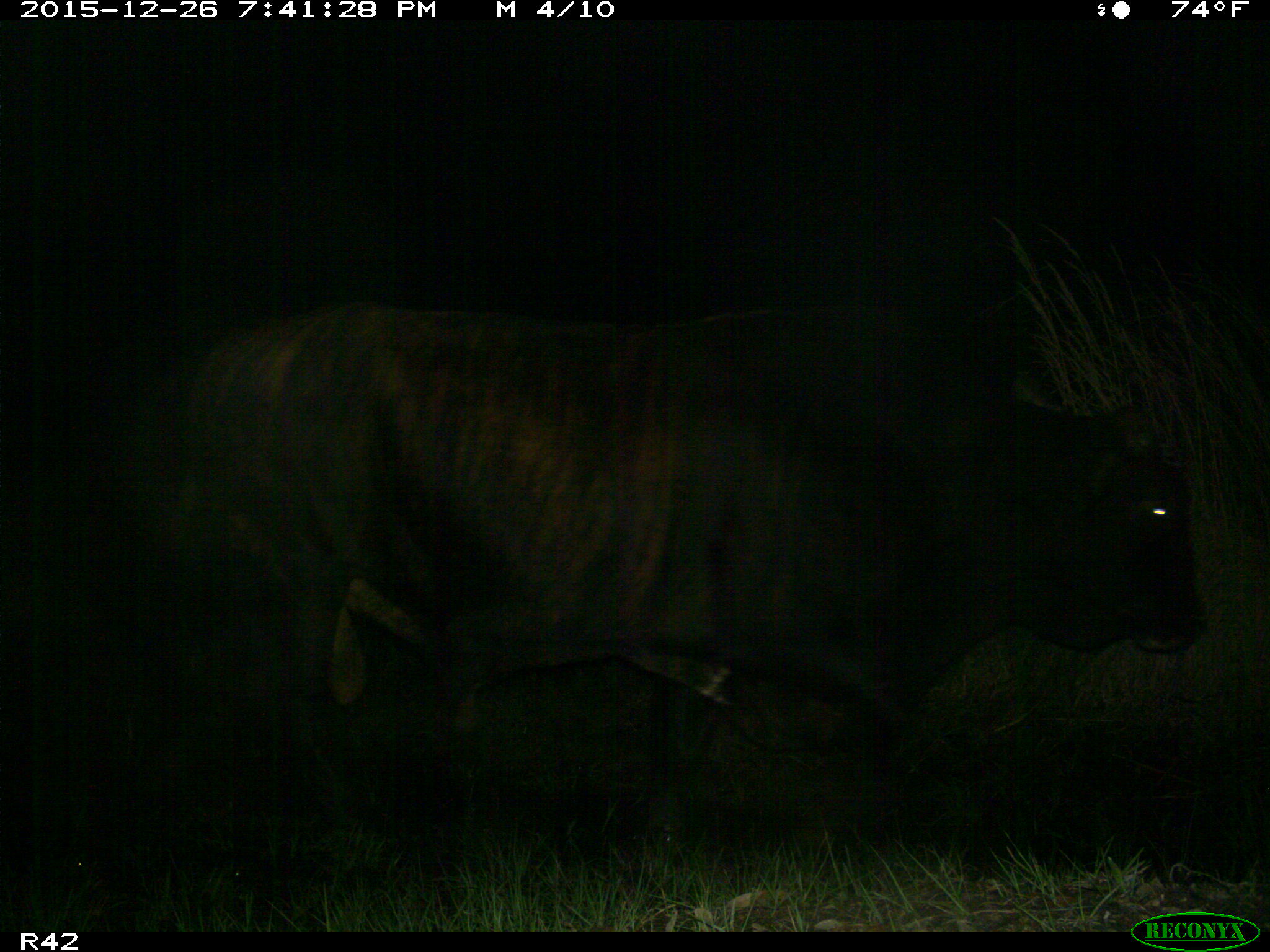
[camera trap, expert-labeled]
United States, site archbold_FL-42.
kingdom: Animalia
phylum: Chordata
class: Mammalia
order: Artiodactyla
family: Bovidae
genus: Bos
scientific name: Bos taurus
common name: domestic cow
Bos taurus (domestic cow).